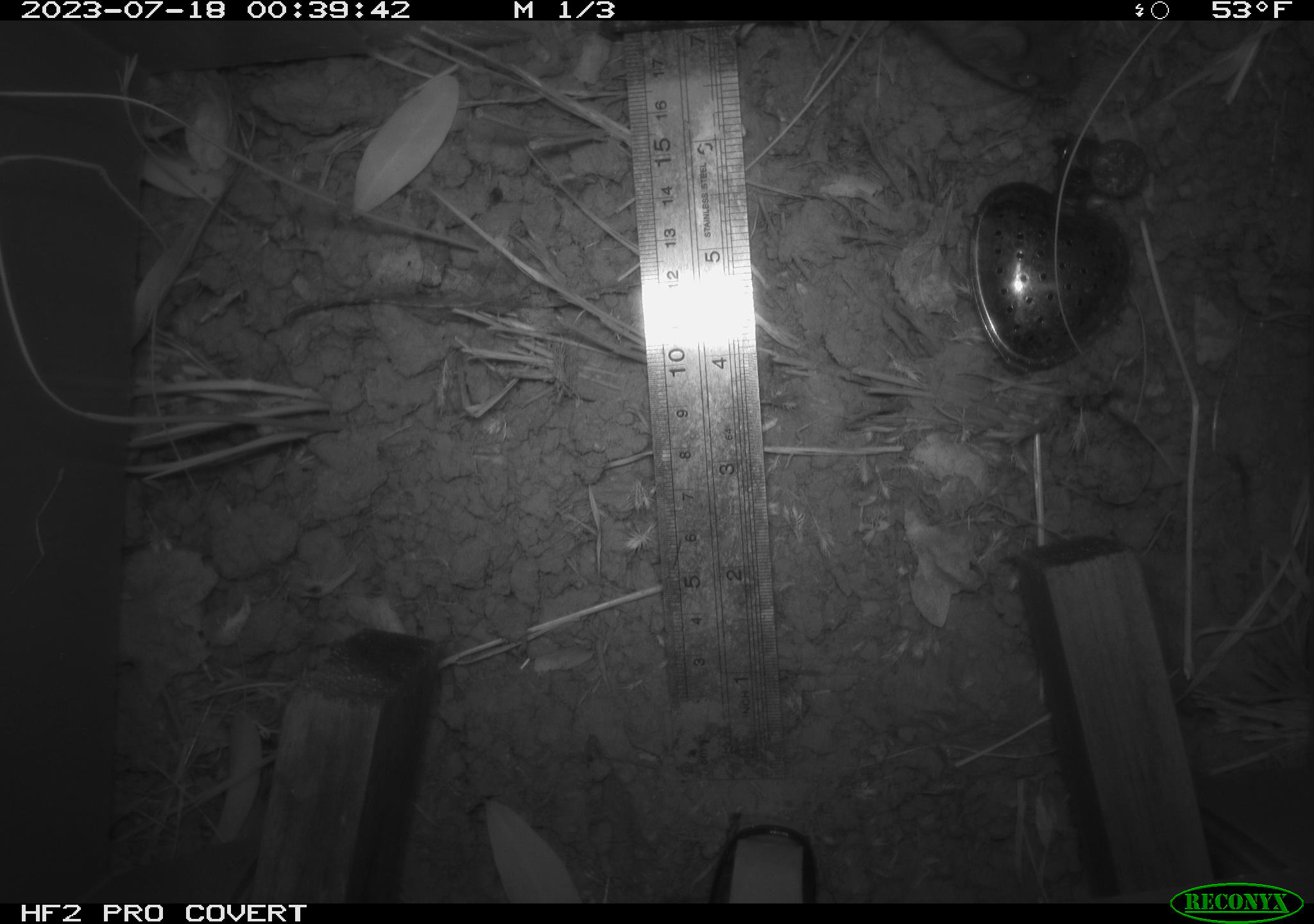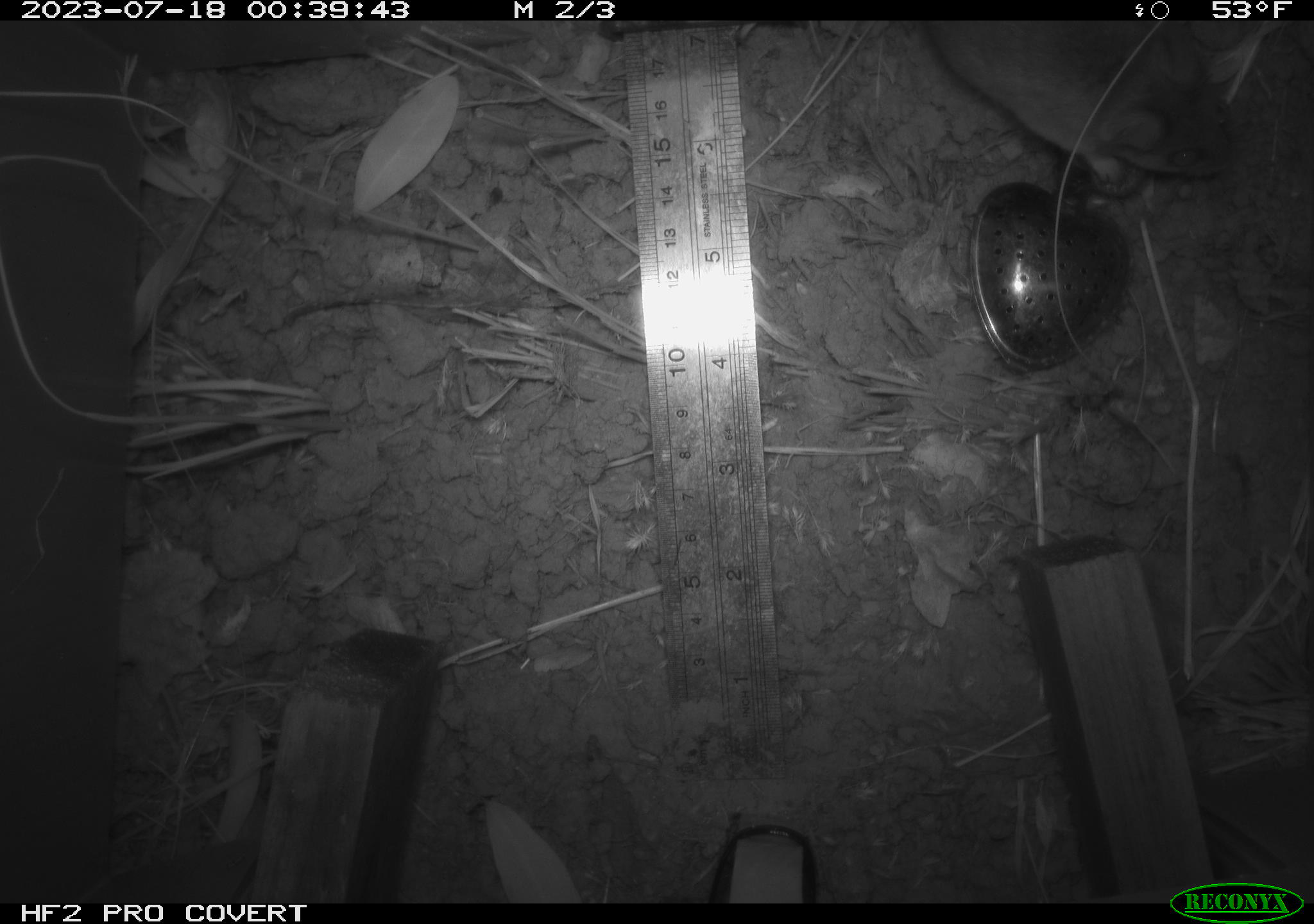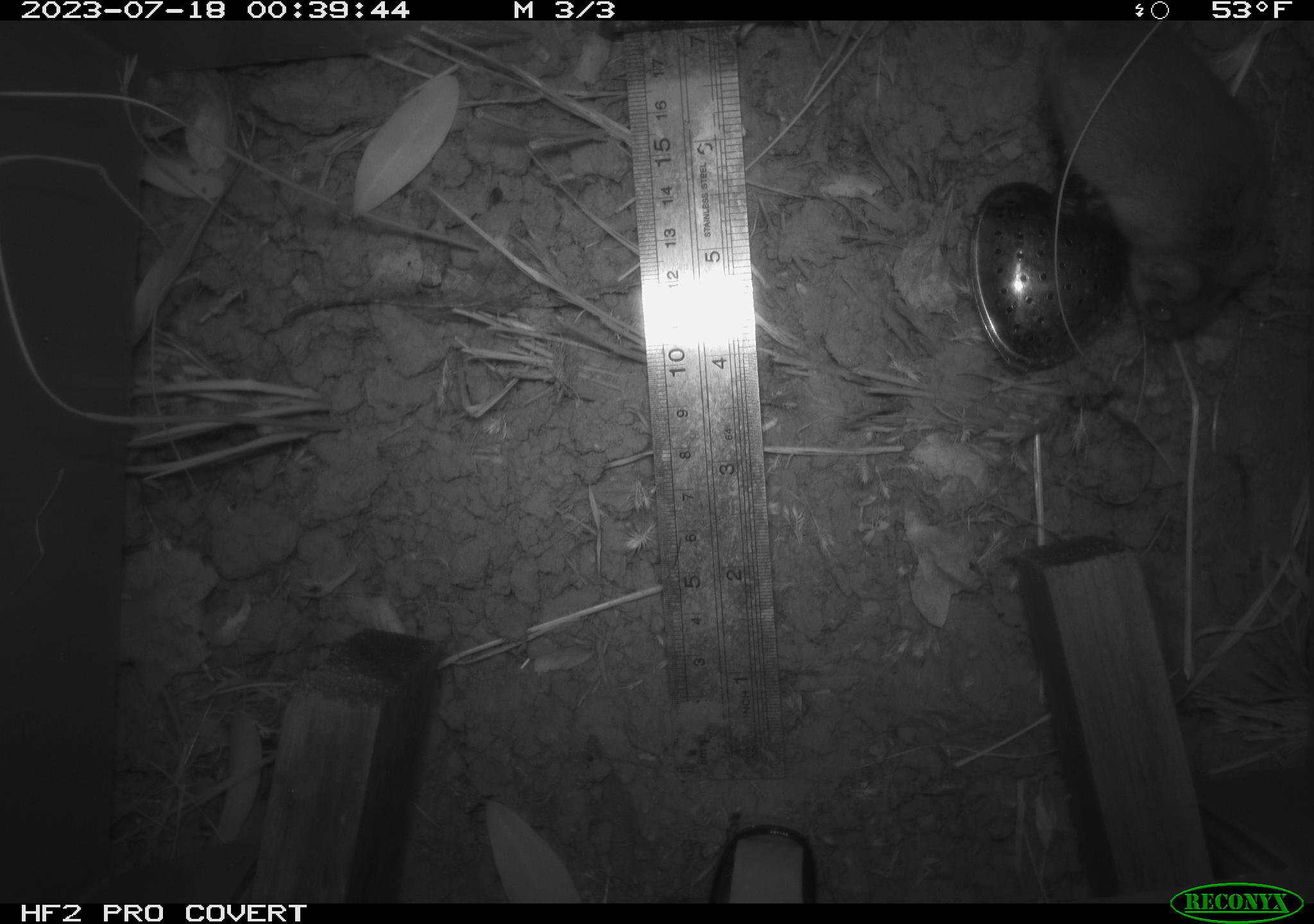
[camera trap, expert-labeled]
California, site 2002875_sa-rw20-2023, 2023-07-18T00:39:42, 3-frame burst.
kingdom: Animalia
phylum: Chordata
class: Mammalia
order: Rodentia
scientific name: Rodentia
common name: rodent